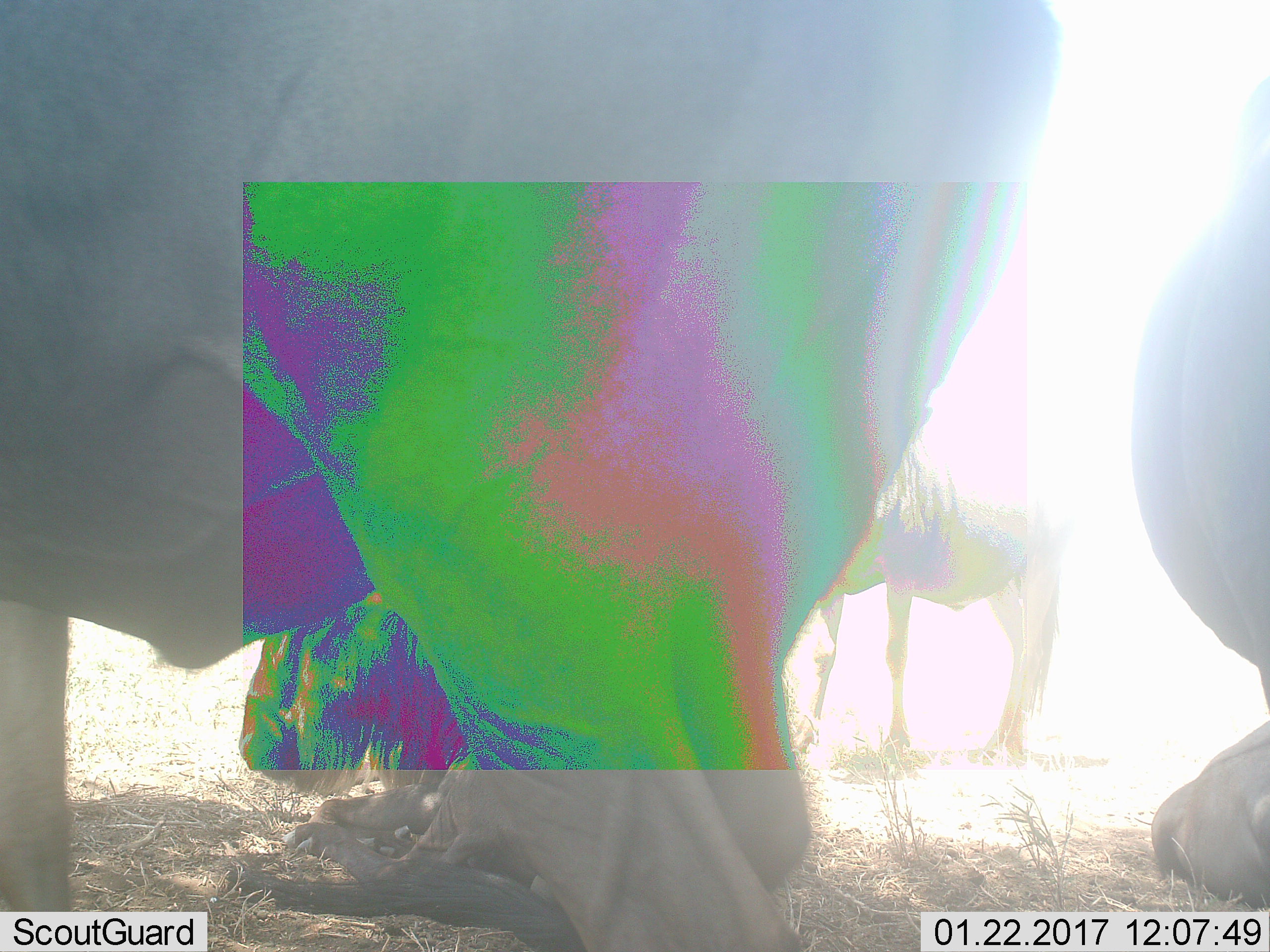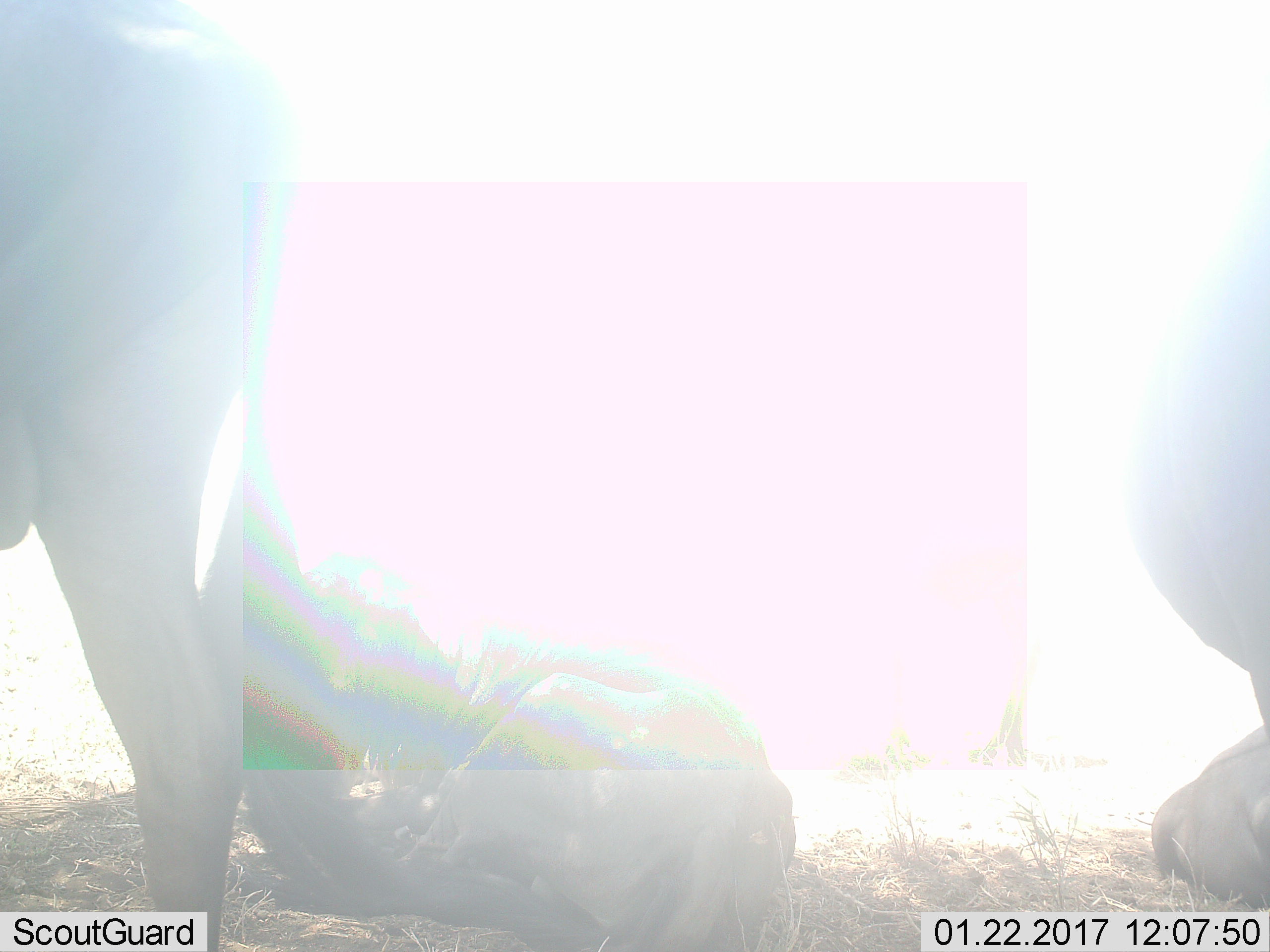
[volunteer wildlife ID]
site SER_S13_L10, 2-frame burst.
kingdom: Animalia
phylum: Chordata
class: Mammalia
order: Artiodactyla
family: Bovidae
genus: Connochaetes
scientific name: Connochaetes taurinus taurinus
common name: blue wildebeest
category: wildebeestblue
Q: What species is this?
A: Wildebeestblue (blue wildebeest) (Connochaetes taurinus taurinus).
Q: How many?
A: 4.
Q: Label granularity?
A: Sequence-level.